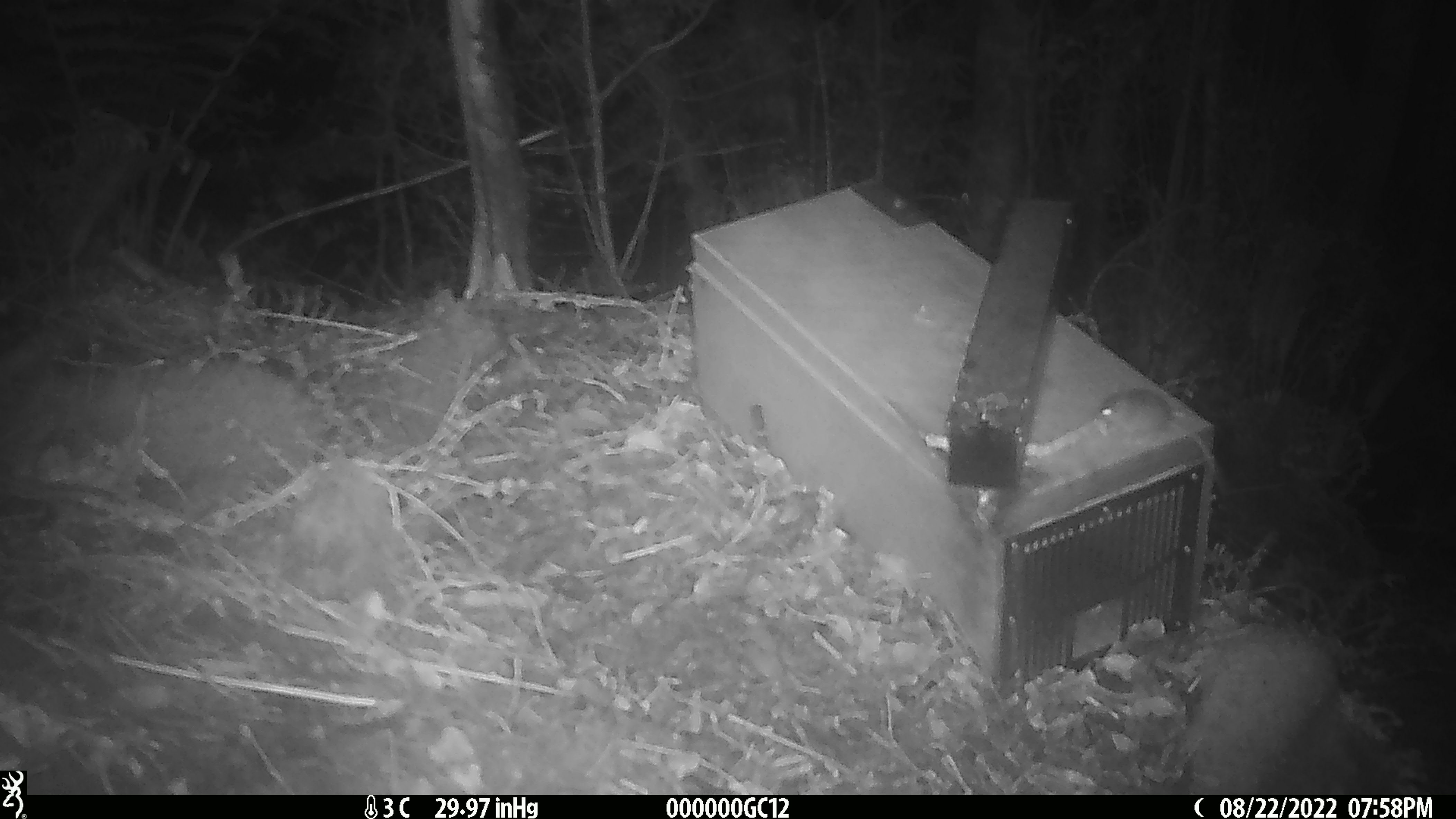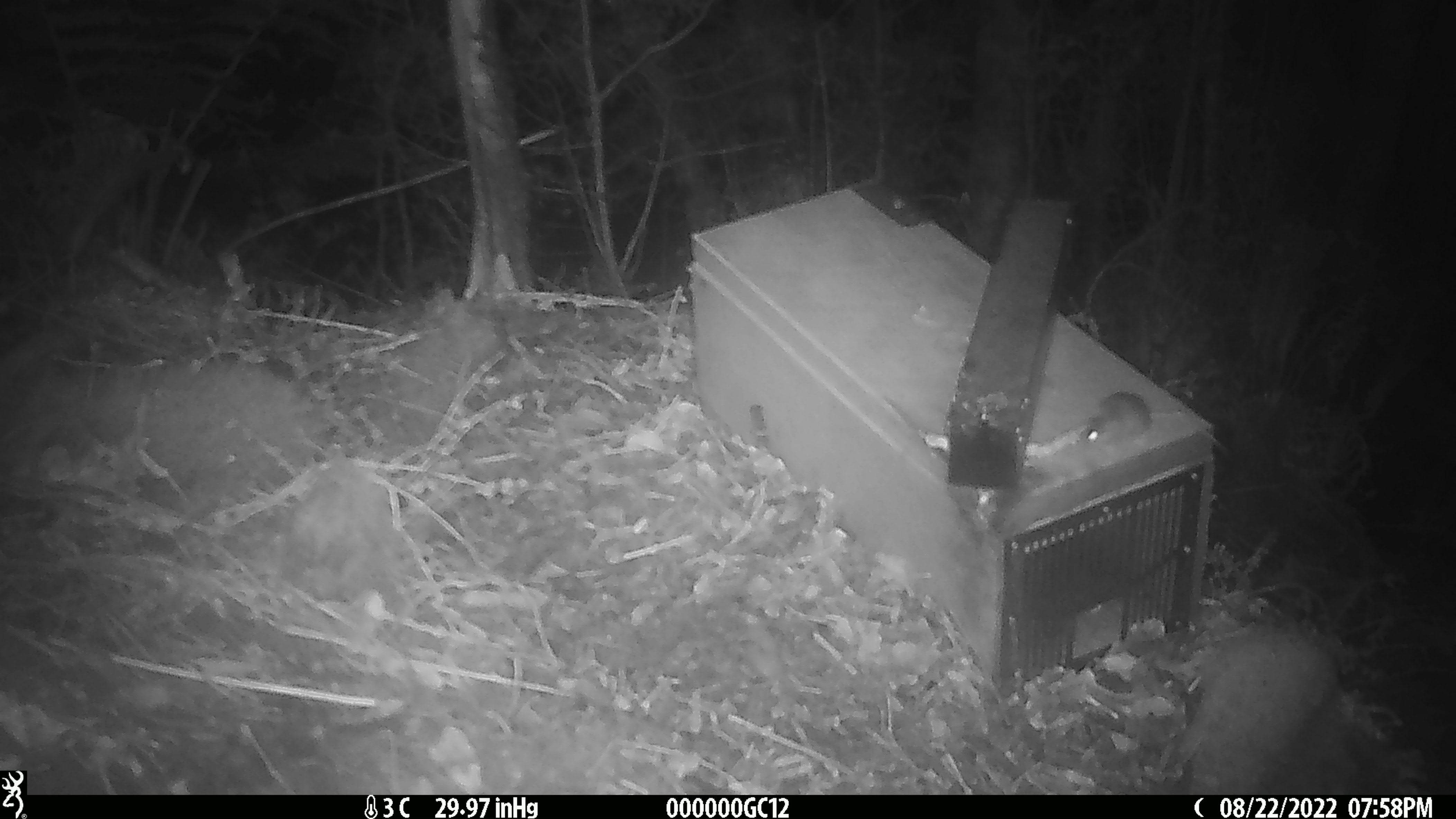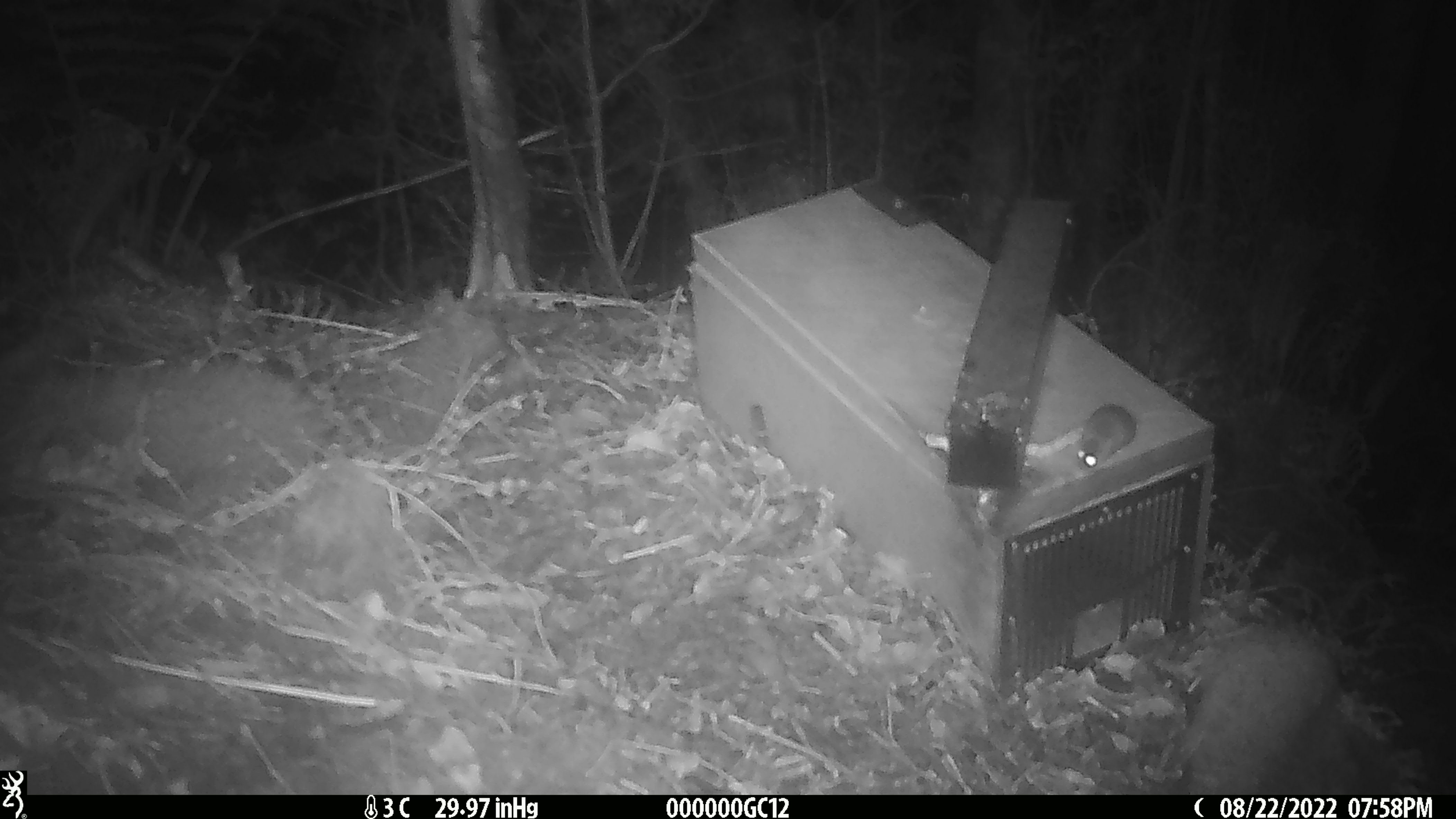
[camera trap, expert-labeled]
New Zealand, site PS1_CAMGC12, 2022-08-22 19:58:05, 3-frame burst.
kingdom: Animalia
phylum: Chordata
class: Mammalia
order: Rodentia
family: Muridae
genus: Mus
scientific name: Mus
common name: mouse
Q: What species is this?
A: Mouse (Mus).